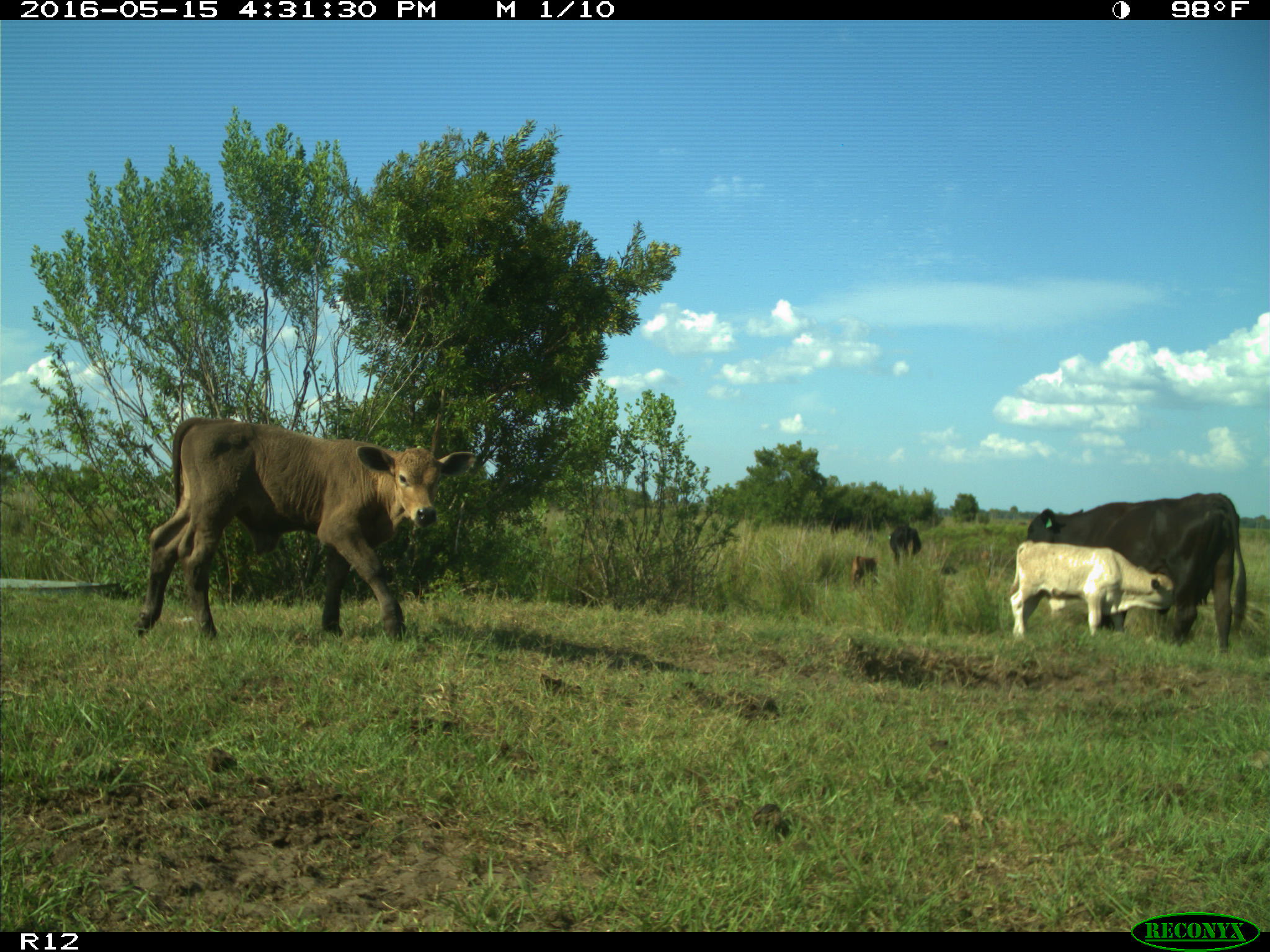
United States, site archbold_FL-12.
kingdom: Animalia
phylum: Chordata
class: Mammalia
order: Artiodactyla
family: Bovidae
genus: Bos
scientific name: Bos taurus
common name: domestic cow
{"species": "Bos taurus (domestic cow)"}